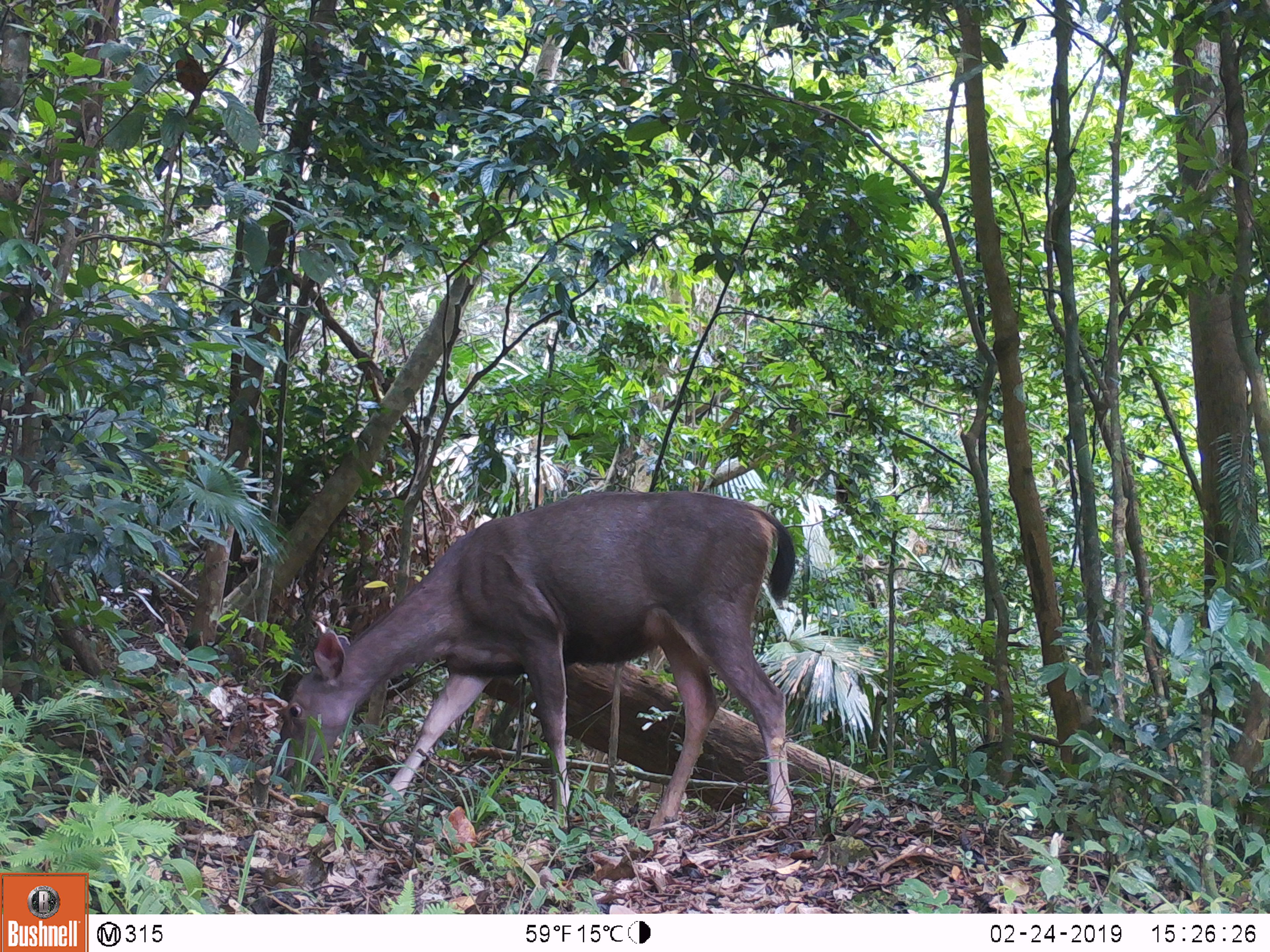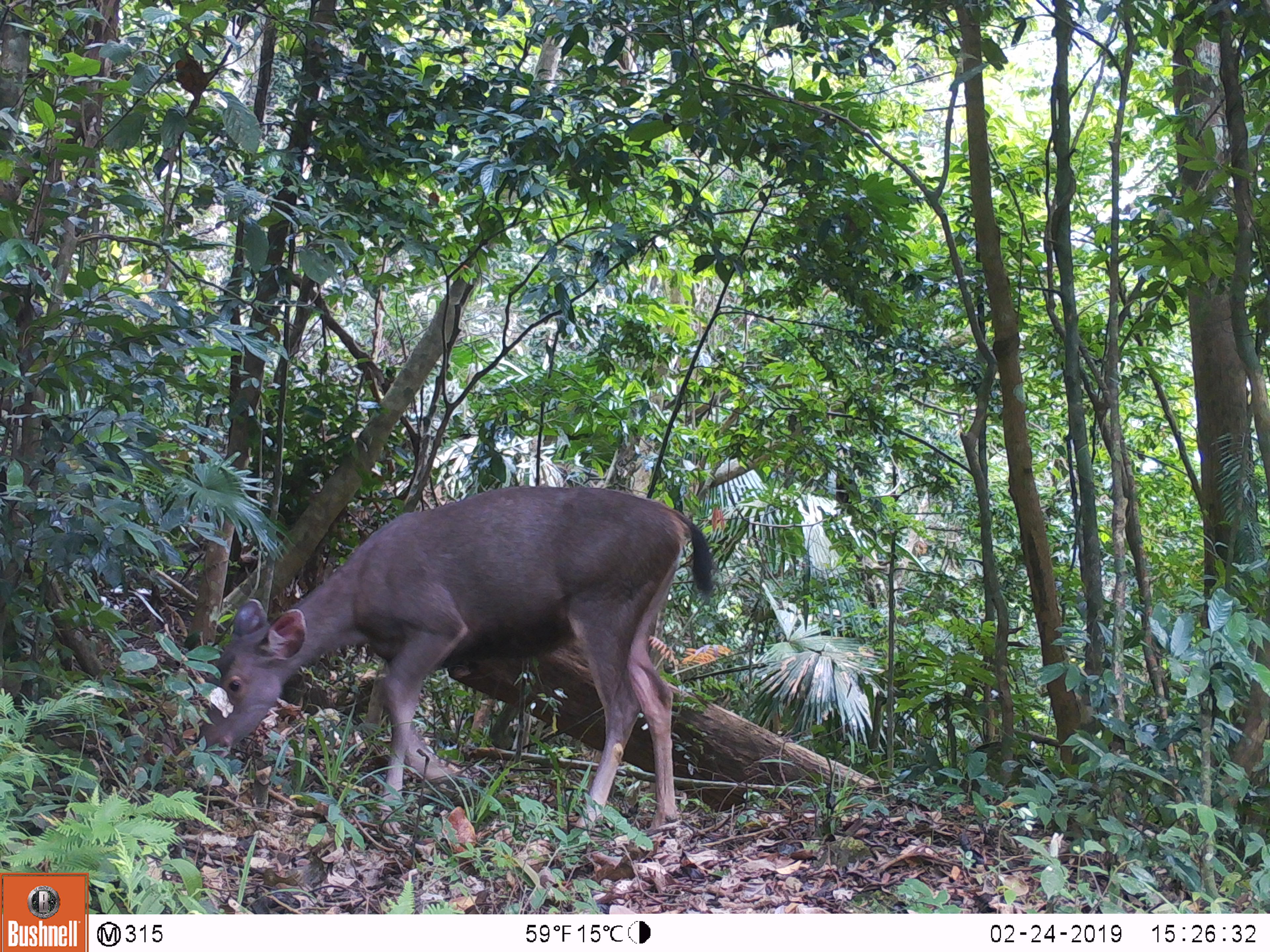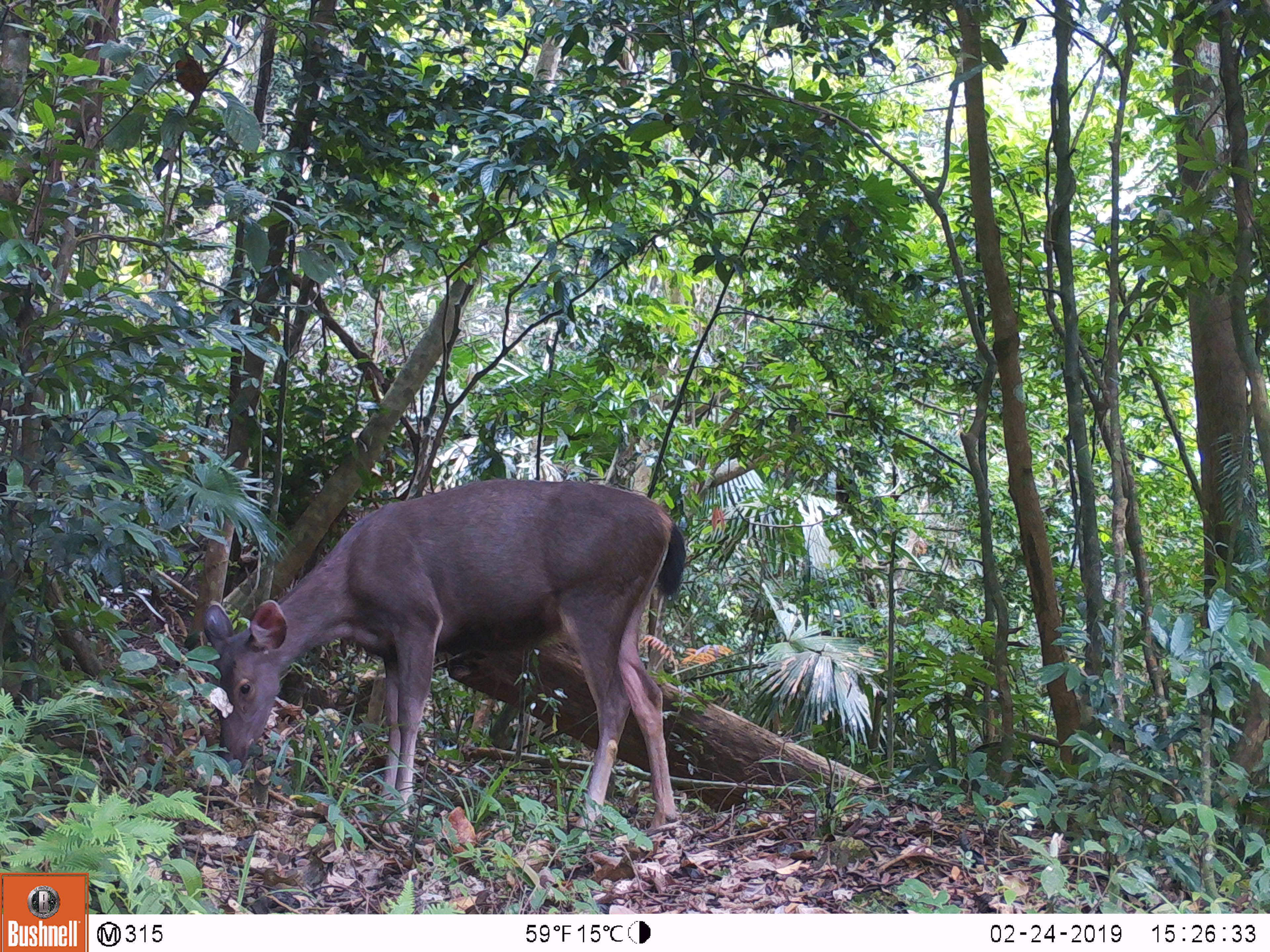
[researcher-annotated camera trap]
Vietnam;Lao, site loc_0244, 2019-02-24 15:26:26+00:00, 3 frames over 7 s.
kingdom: Animalia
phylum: Chordata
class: Mammalia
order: Artiodactyla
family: Cervidae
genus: Rusa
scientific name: Rusa unicolor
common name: sambar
Sambar (Rusa unicolor). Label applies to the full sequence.